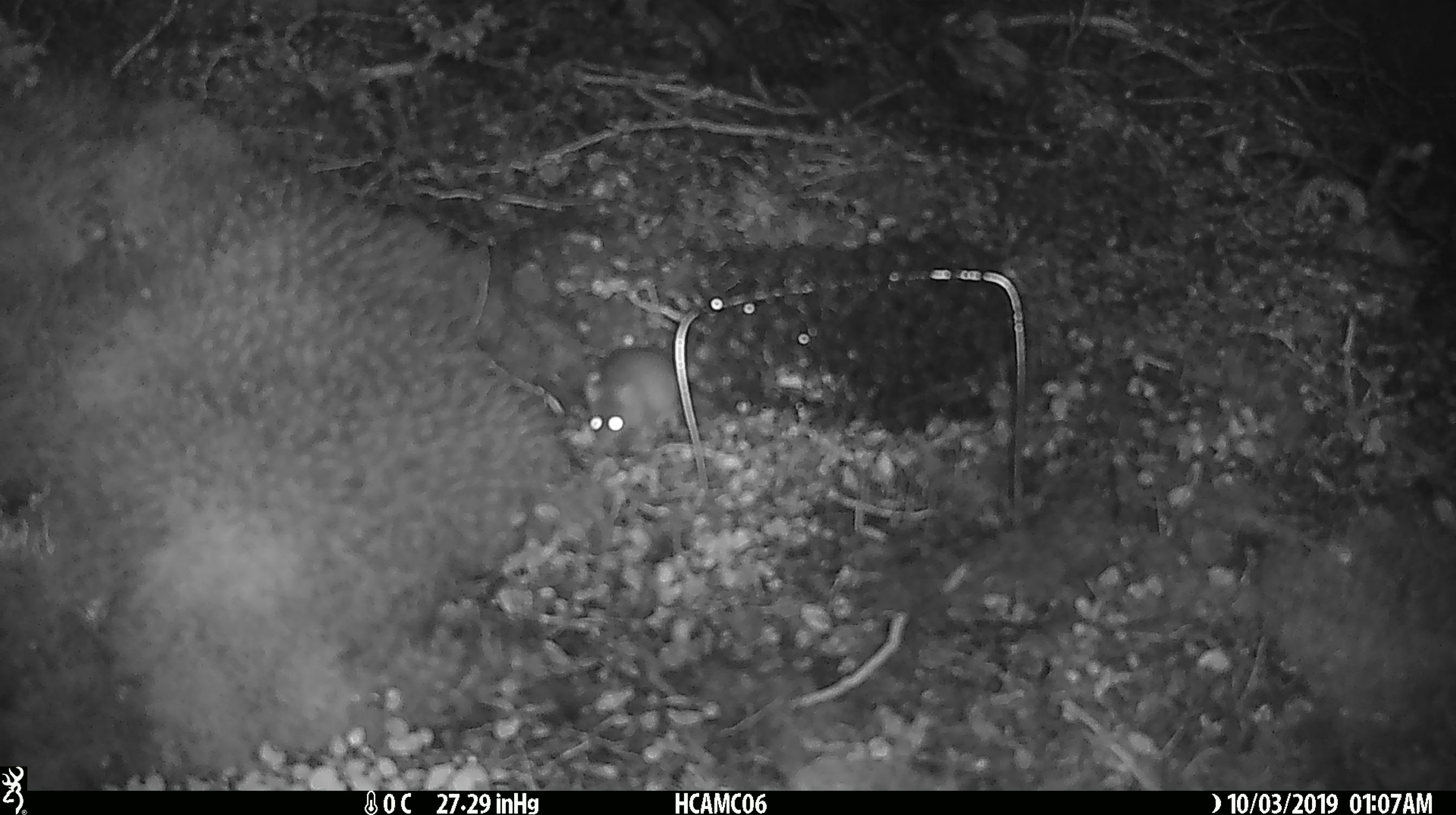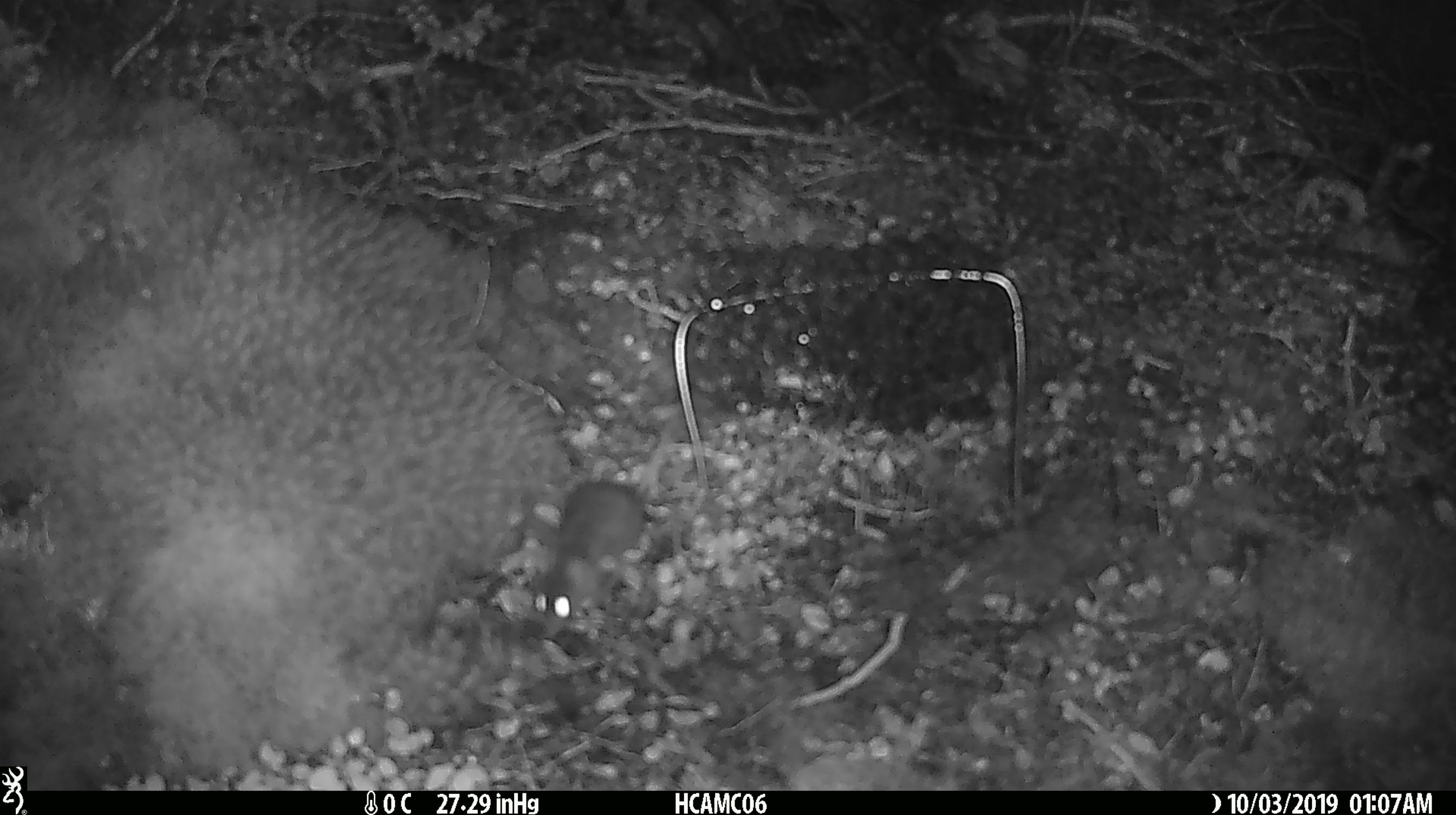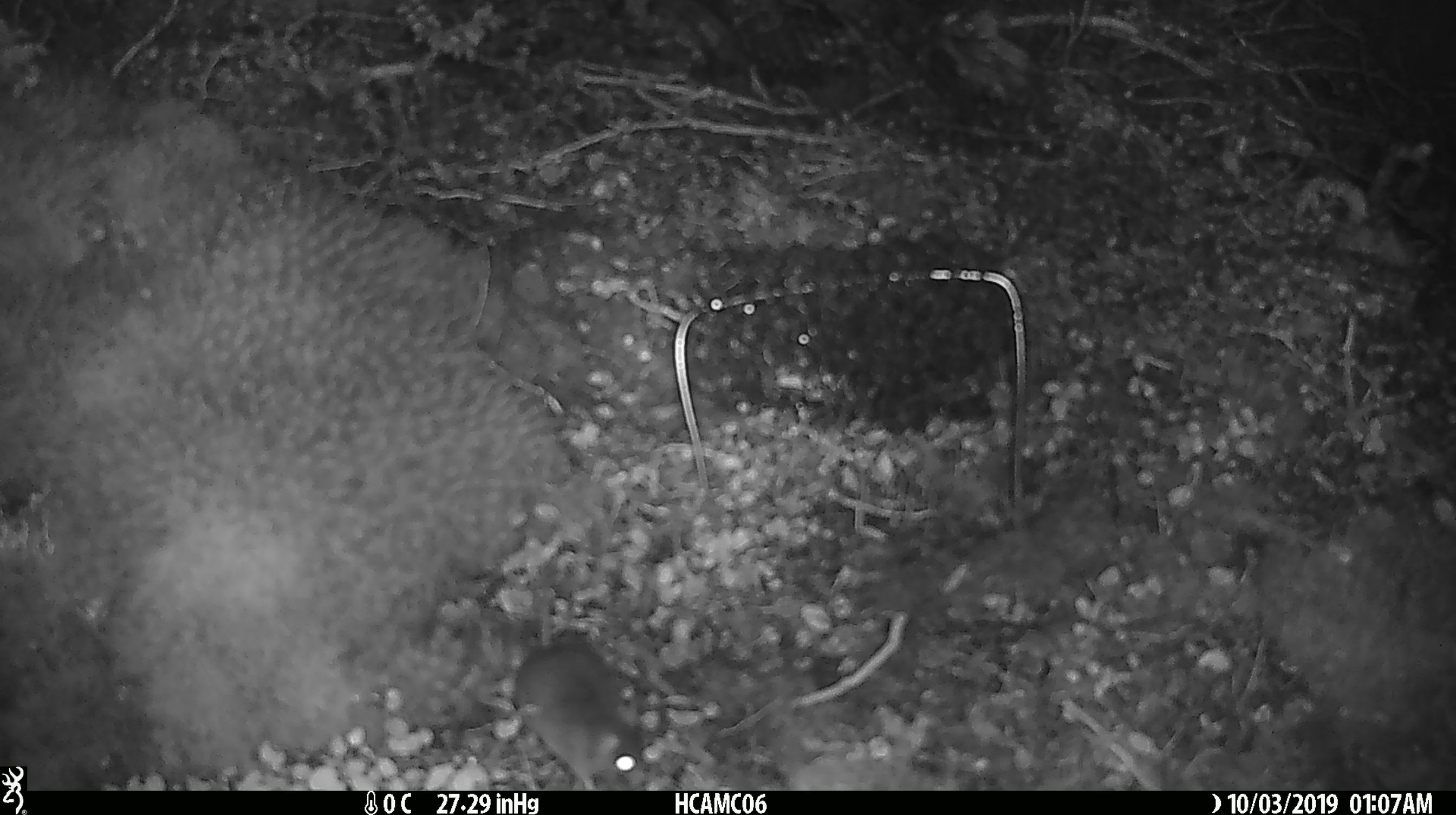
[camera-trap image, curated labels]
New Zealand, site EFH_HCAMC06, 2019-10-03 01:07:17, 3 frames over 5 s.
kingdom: Animalia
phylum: Chordata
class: Mammalia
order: Rodentia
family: Muridae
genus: Mus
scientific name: Mus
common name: mouse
Mouse (Mus).